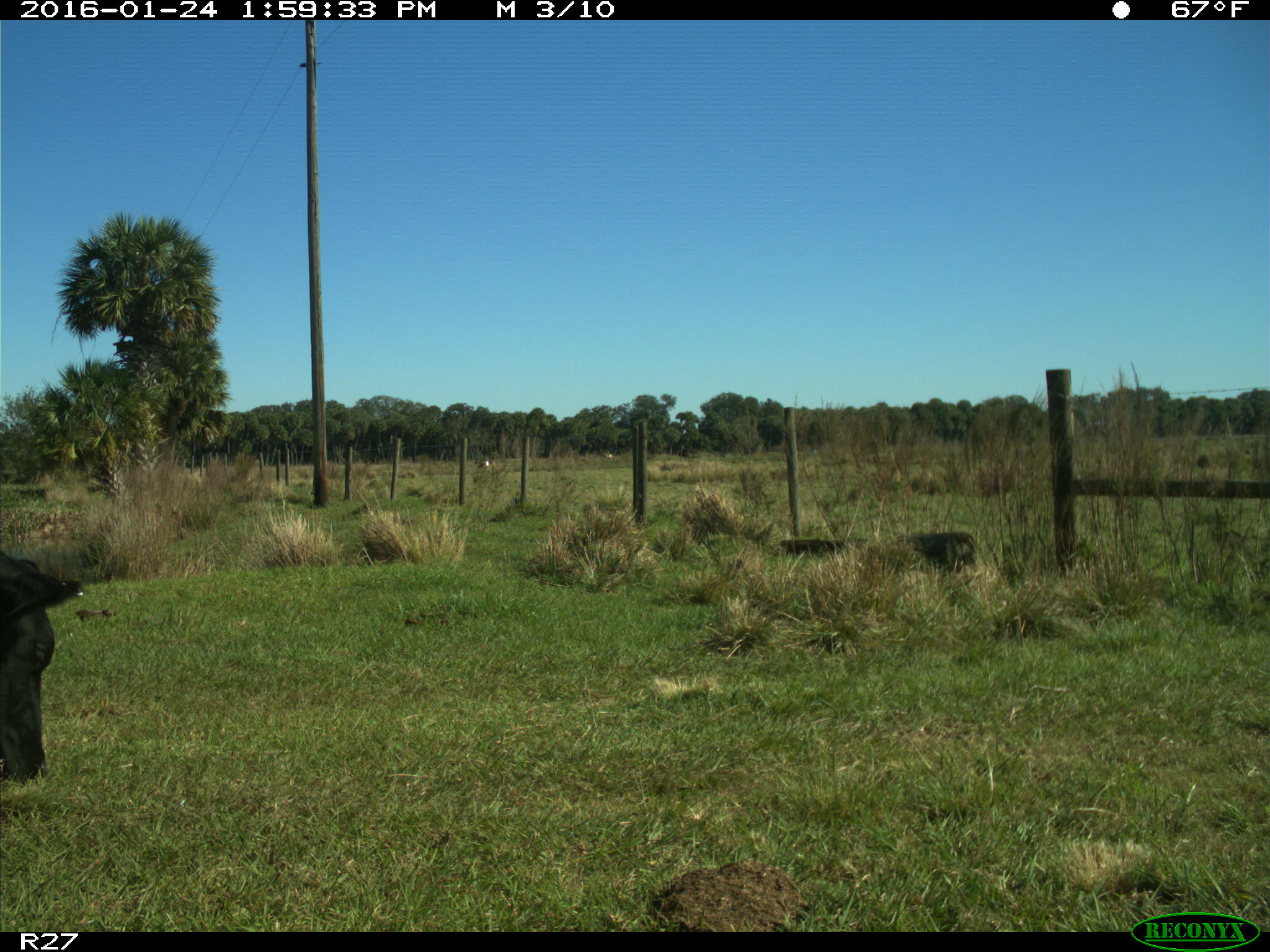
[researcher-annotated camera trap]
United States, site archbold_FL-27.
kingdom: Animalia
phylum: Chordata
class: Mammalia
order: Artiodactyla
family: Bovidae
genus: Bos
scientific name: Bos taurus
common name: domestic cow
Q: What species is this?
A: Bos taurus (domestic cow).